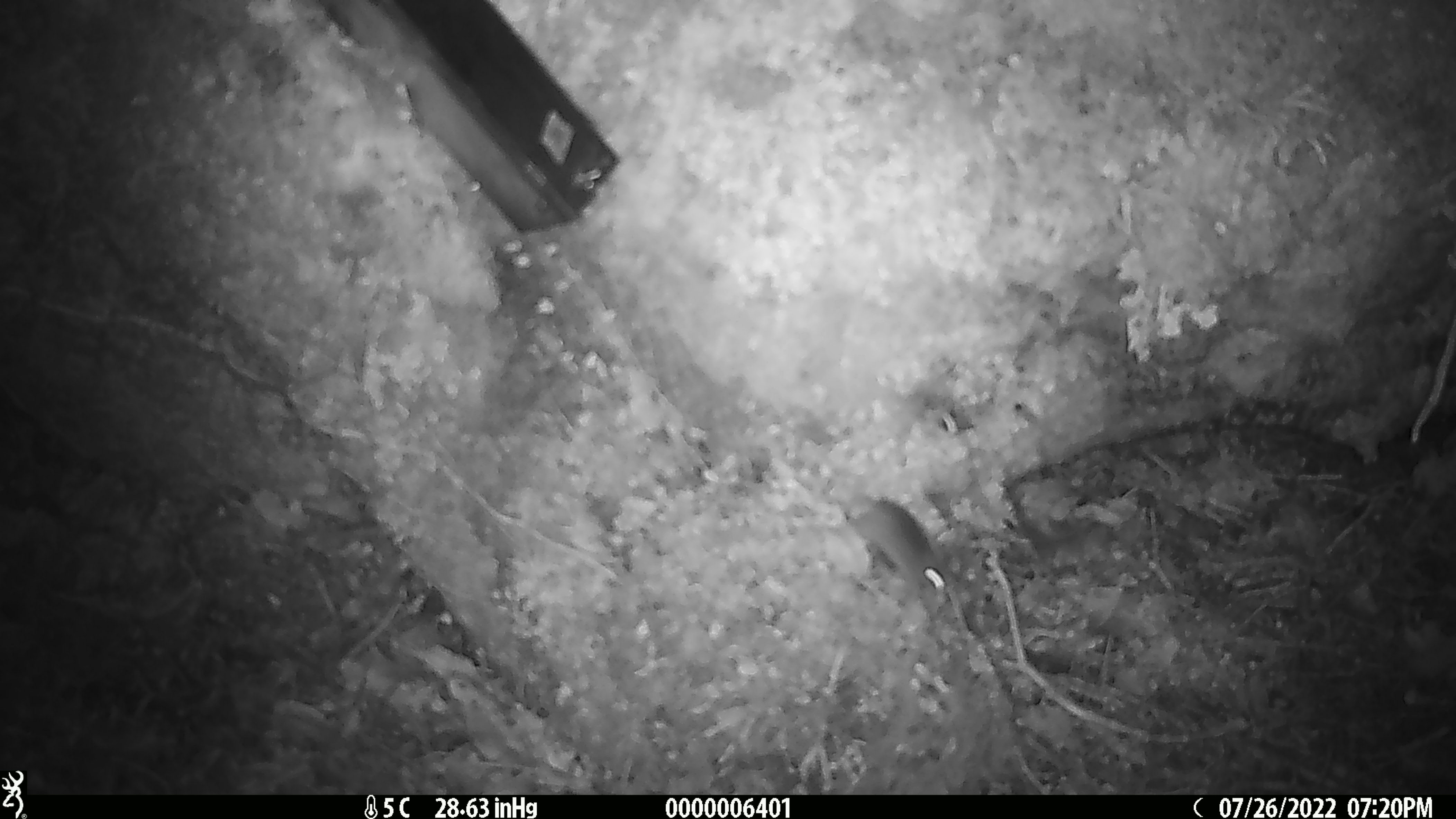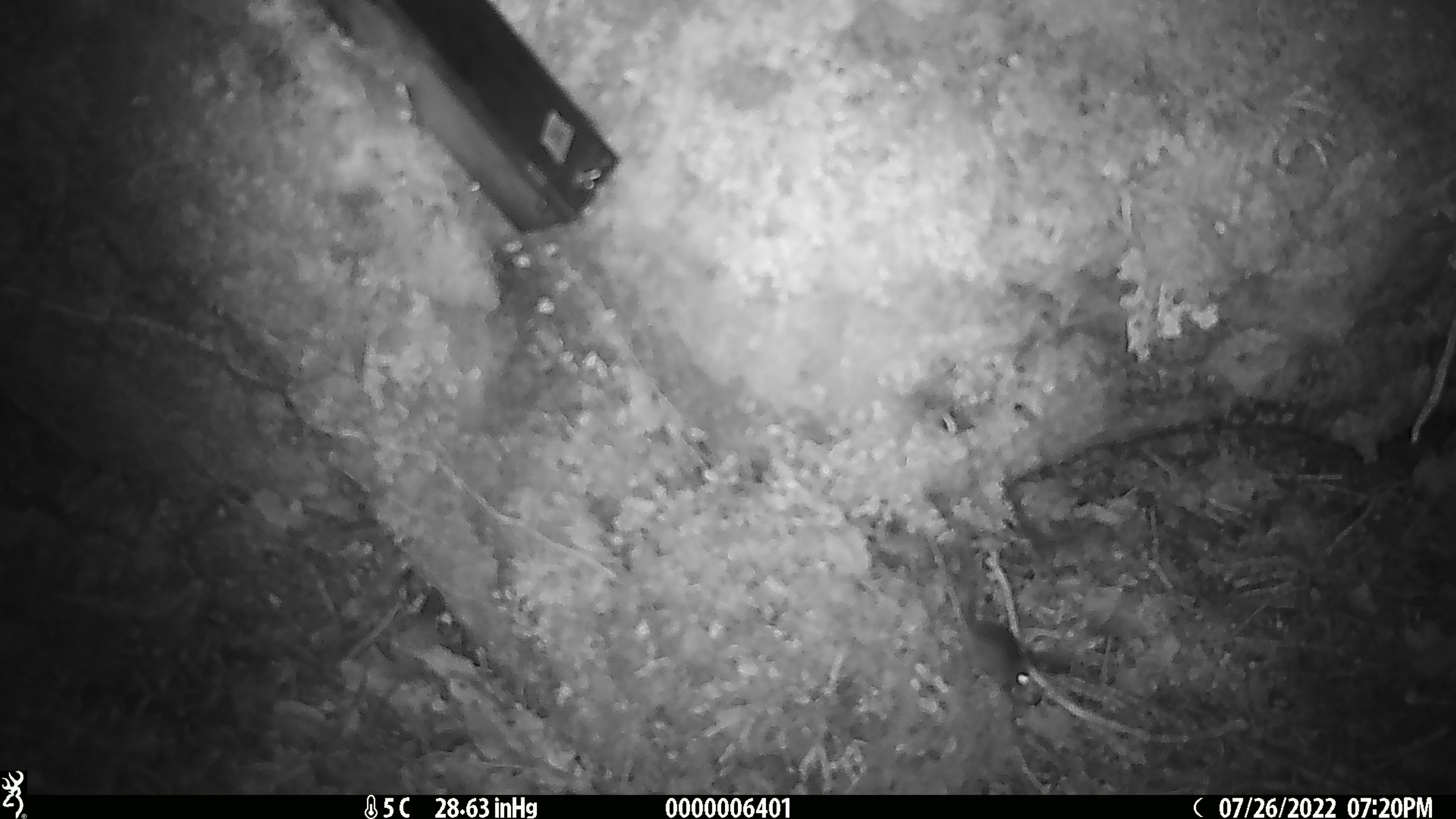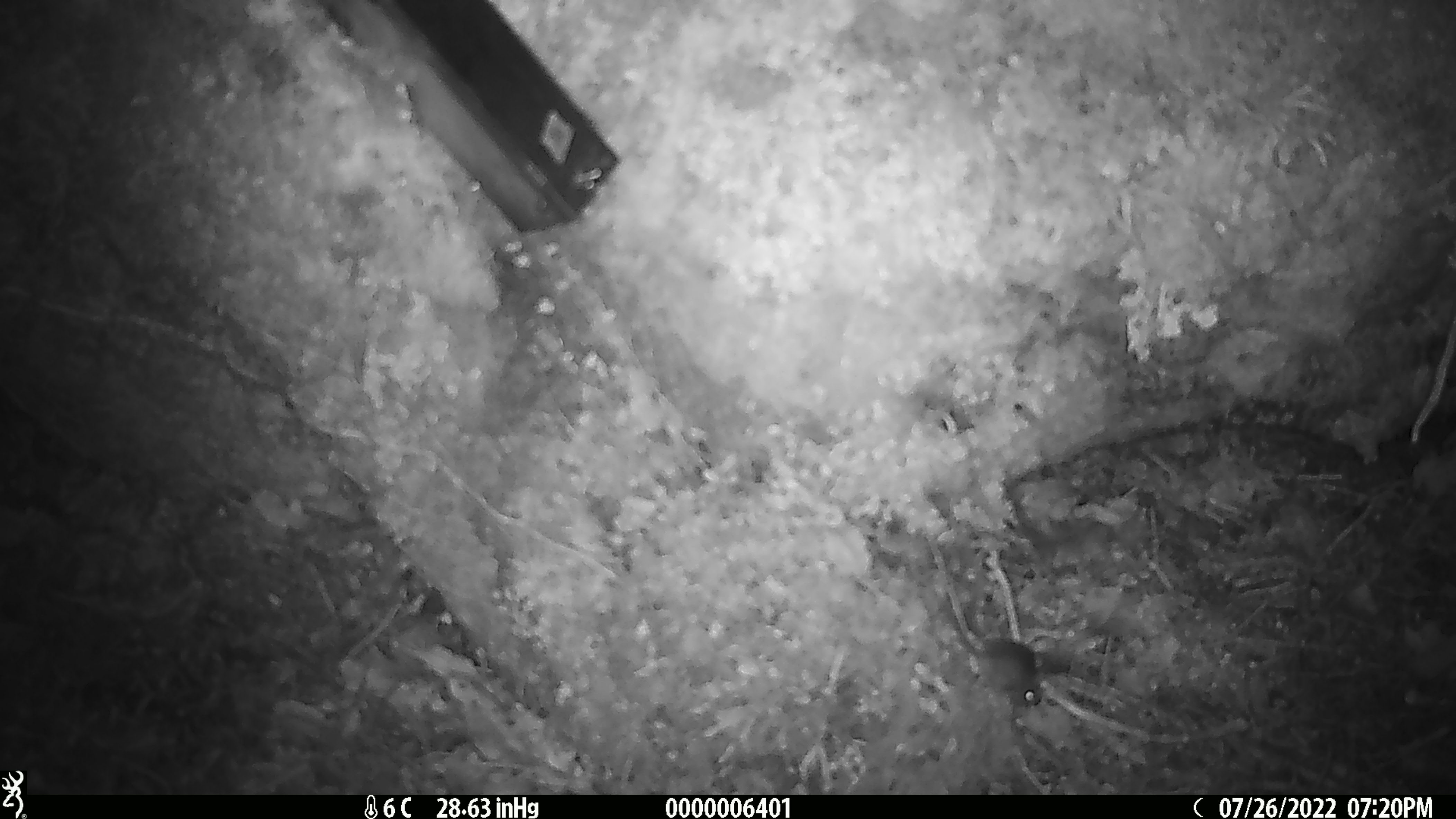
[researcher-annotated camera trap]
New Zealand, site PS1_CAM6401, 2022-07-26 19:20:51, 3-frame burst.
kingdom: Animalia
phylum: Chordata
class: Mammalia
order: Rodentia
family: Muridae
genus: Mus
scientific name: Mus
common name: mouse